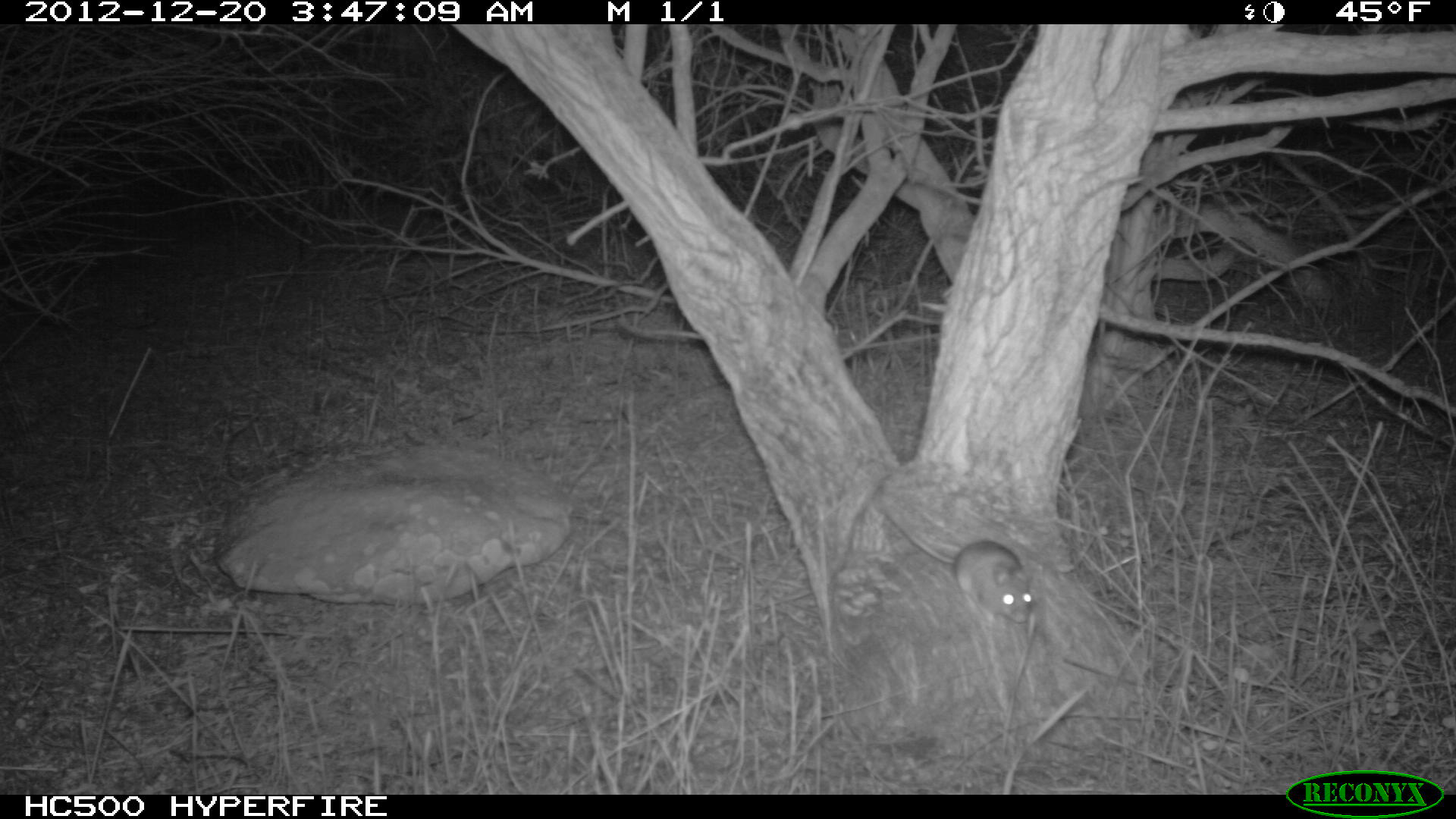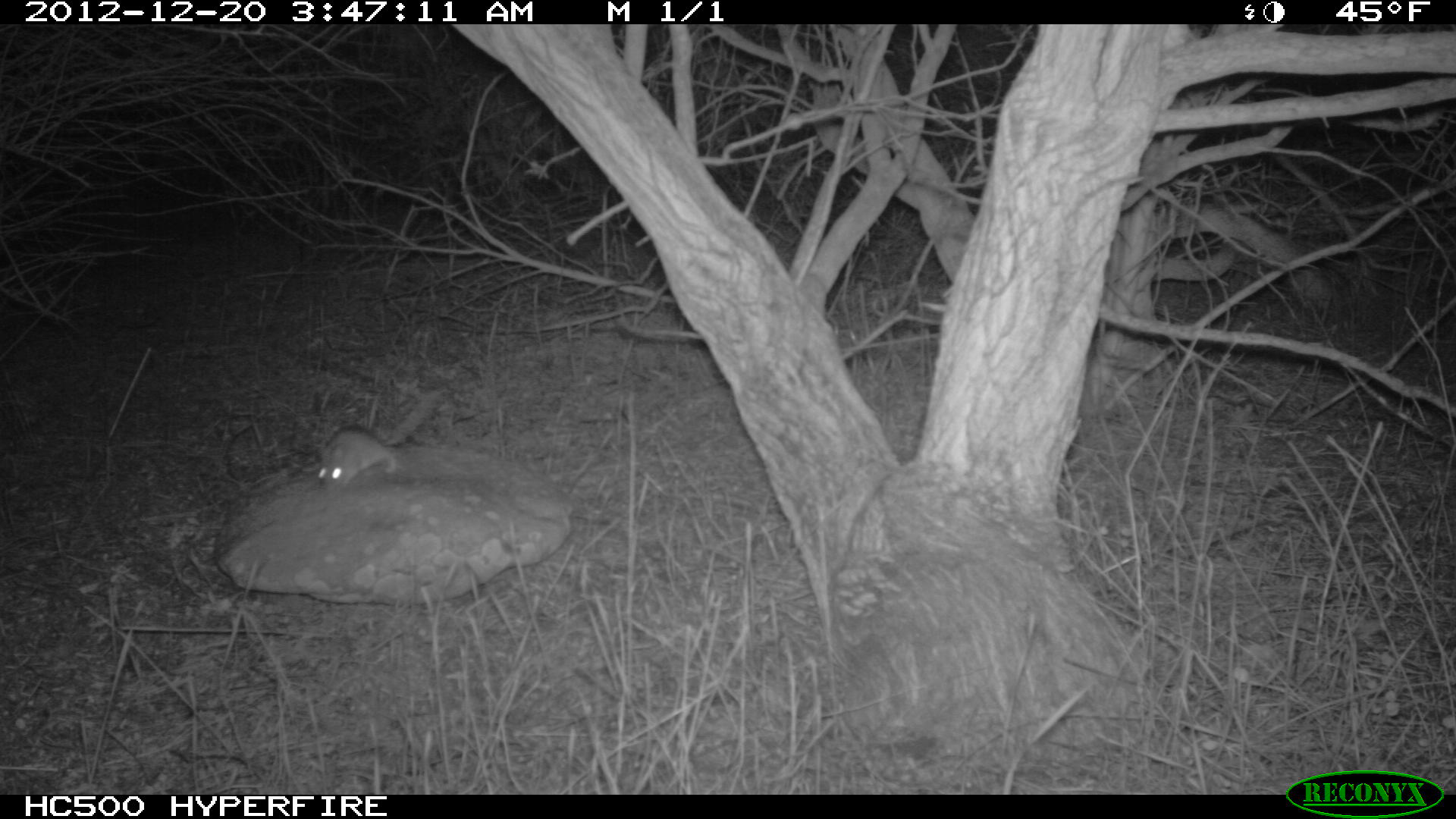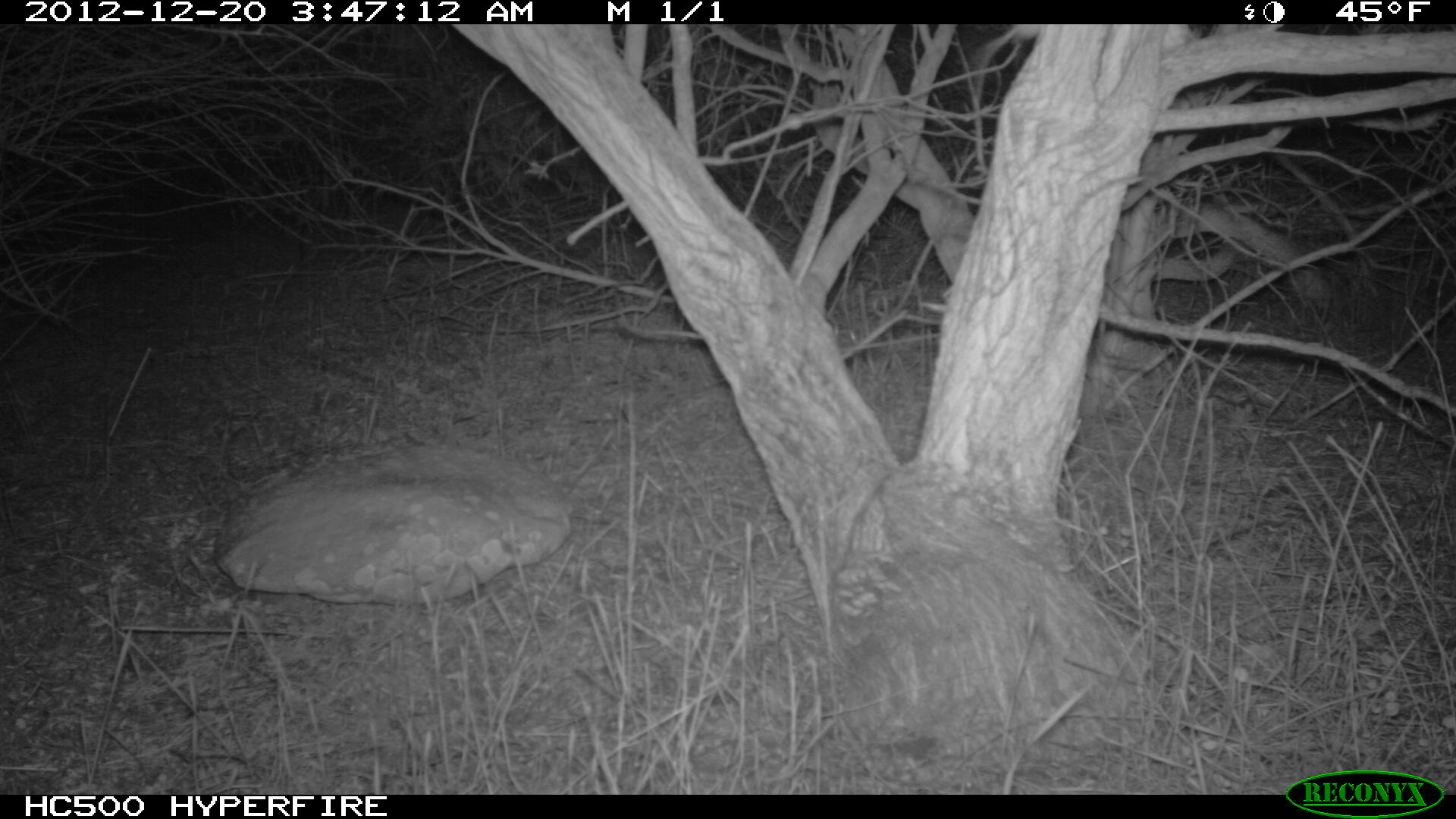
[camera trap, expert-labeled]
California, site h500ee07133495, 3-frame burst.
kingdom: Animalia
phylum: Chordata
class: Mammalia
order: Rodentia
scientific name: Rodentia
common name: rodent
Rodent (Rodentia).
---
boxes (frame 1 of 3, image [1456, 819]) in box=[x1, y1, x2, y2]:
rodent: box=[881, 508, 1032, 629]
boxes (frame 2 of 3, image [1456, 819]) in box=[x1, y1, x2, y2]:
rodent: box=[318, 392, 438, 493]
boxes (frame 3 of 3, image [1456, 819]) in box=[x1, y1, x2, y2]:
rodent: box=[968, 24, 1041, 68]